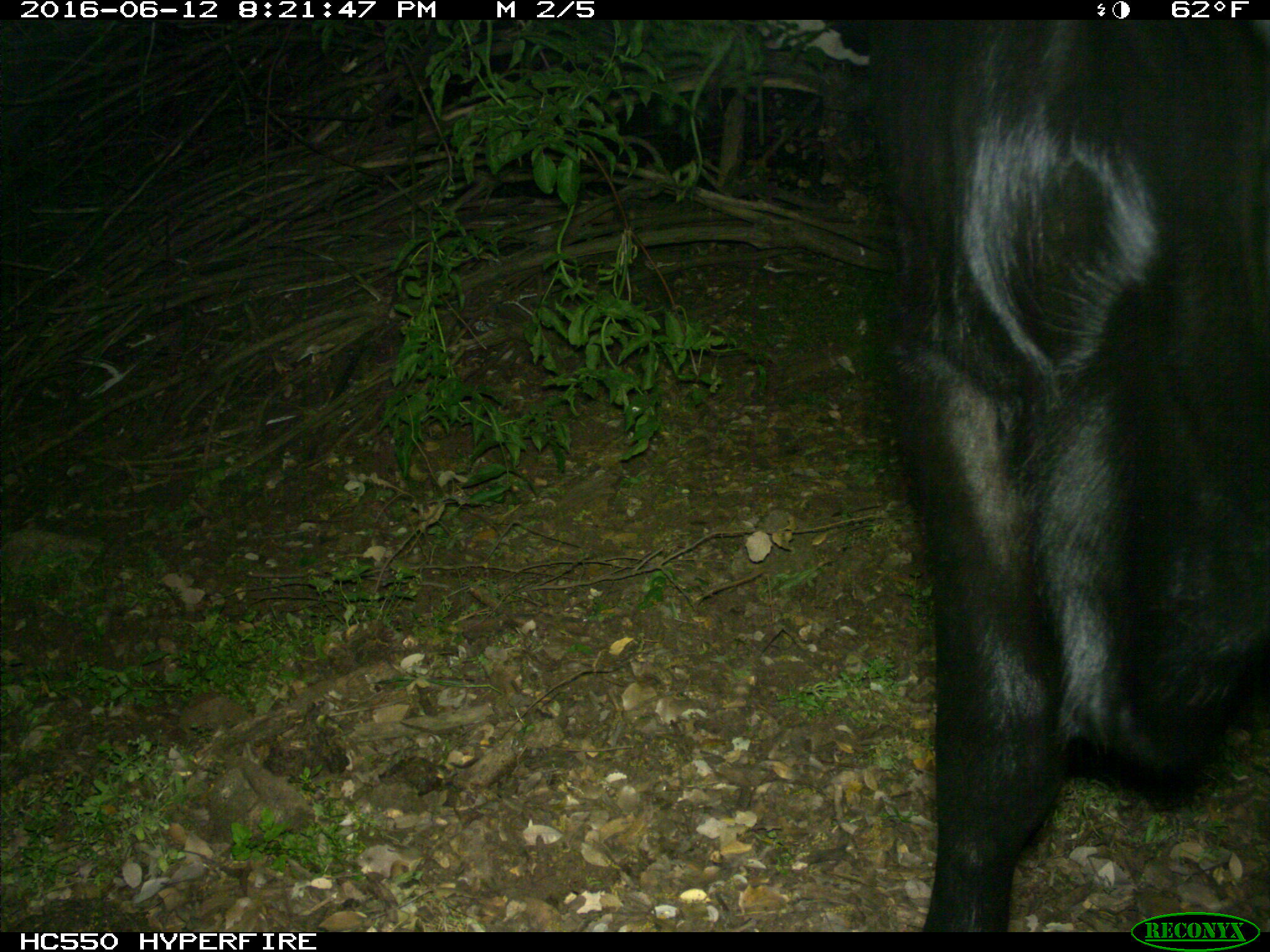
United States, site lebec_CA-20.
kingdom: Animalia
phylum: Chordata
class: Mammalia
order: Artiodactyla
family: Bovidae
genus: Bos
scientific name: Bos taurus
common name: domestic cow